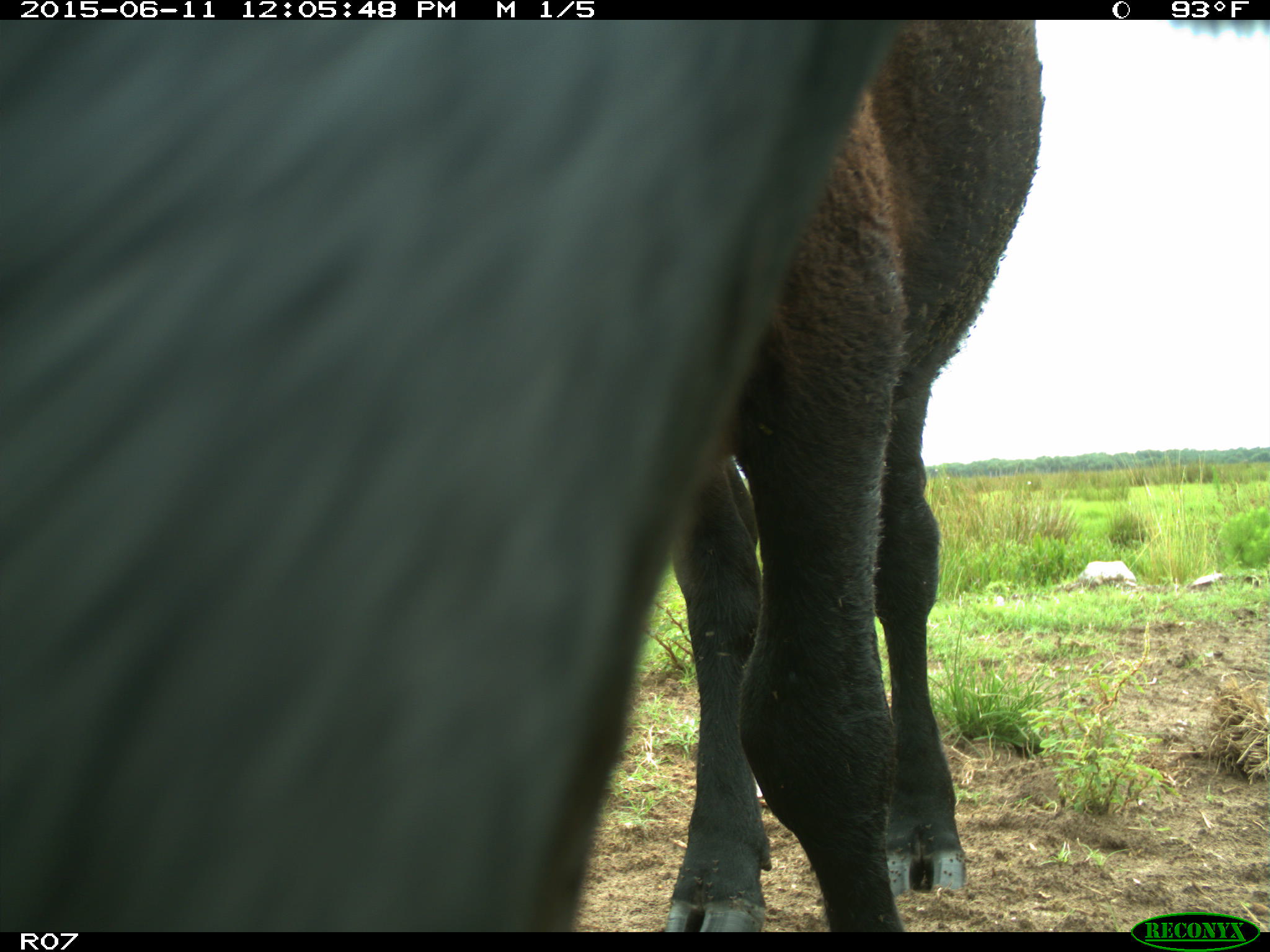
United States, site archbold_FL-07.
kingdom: Animalia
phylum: Chordata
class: Mammalia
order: Artiodactyla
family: Bovidae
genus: Bos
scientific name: Bos taurus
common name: domestic cow